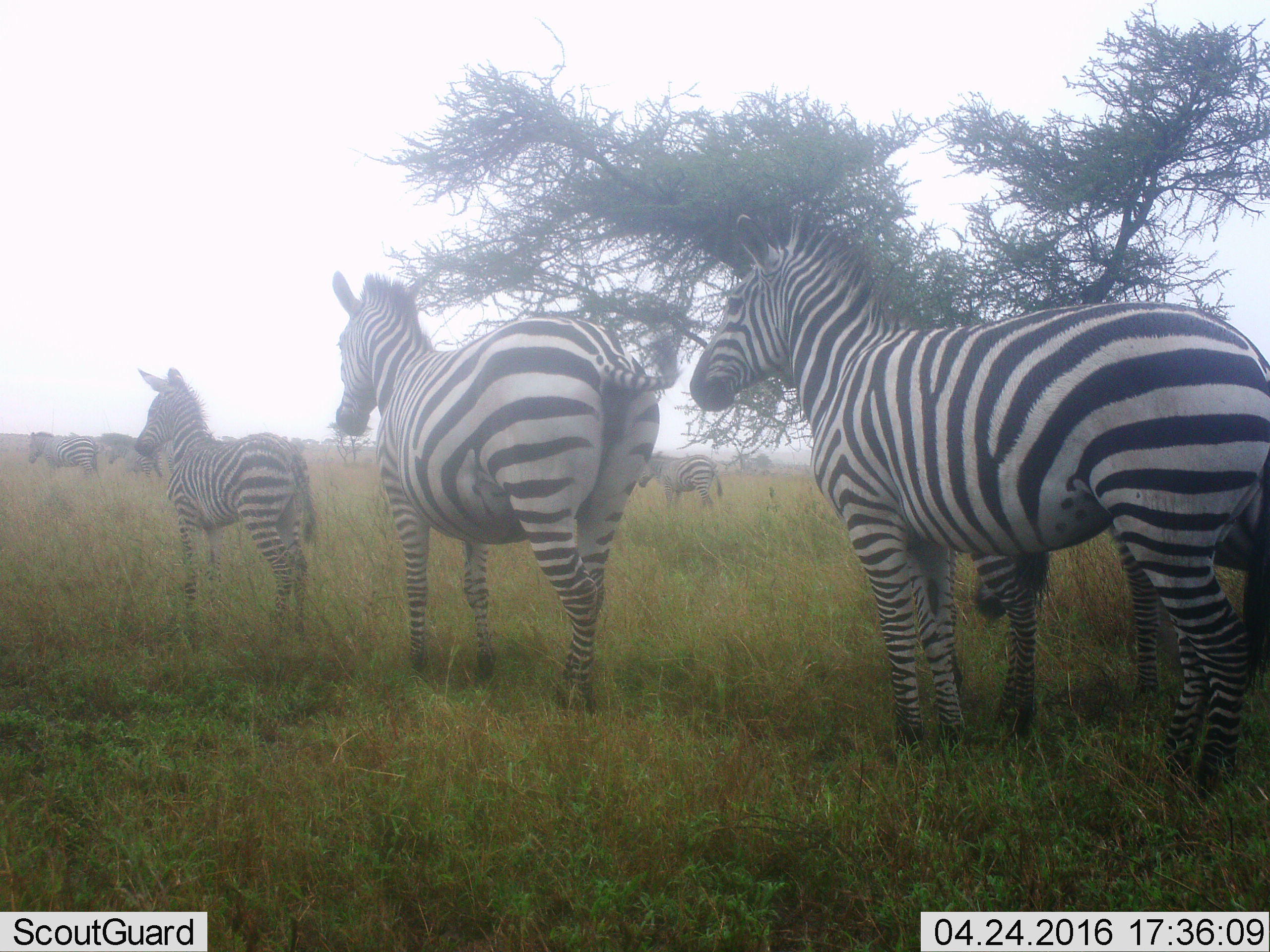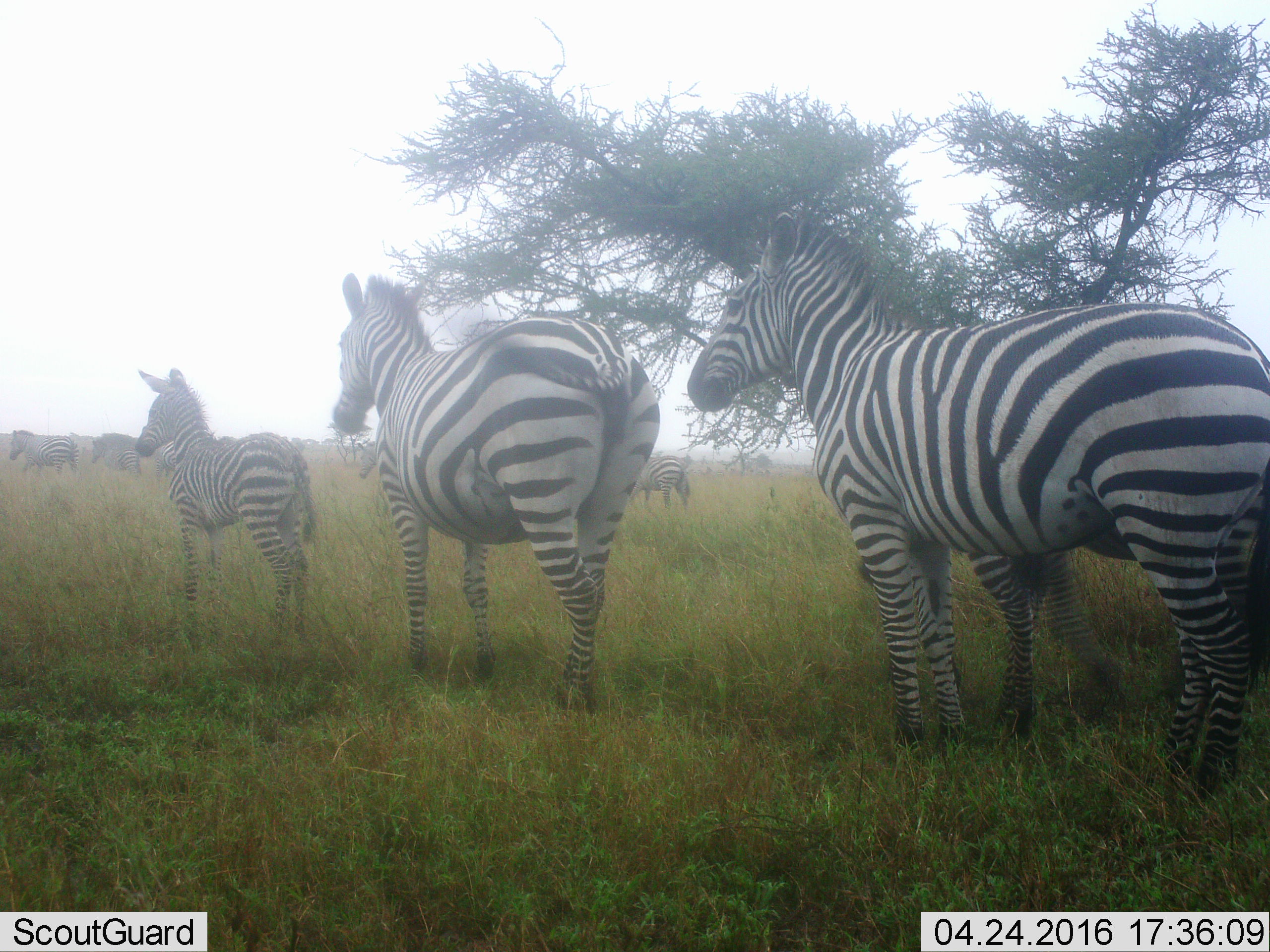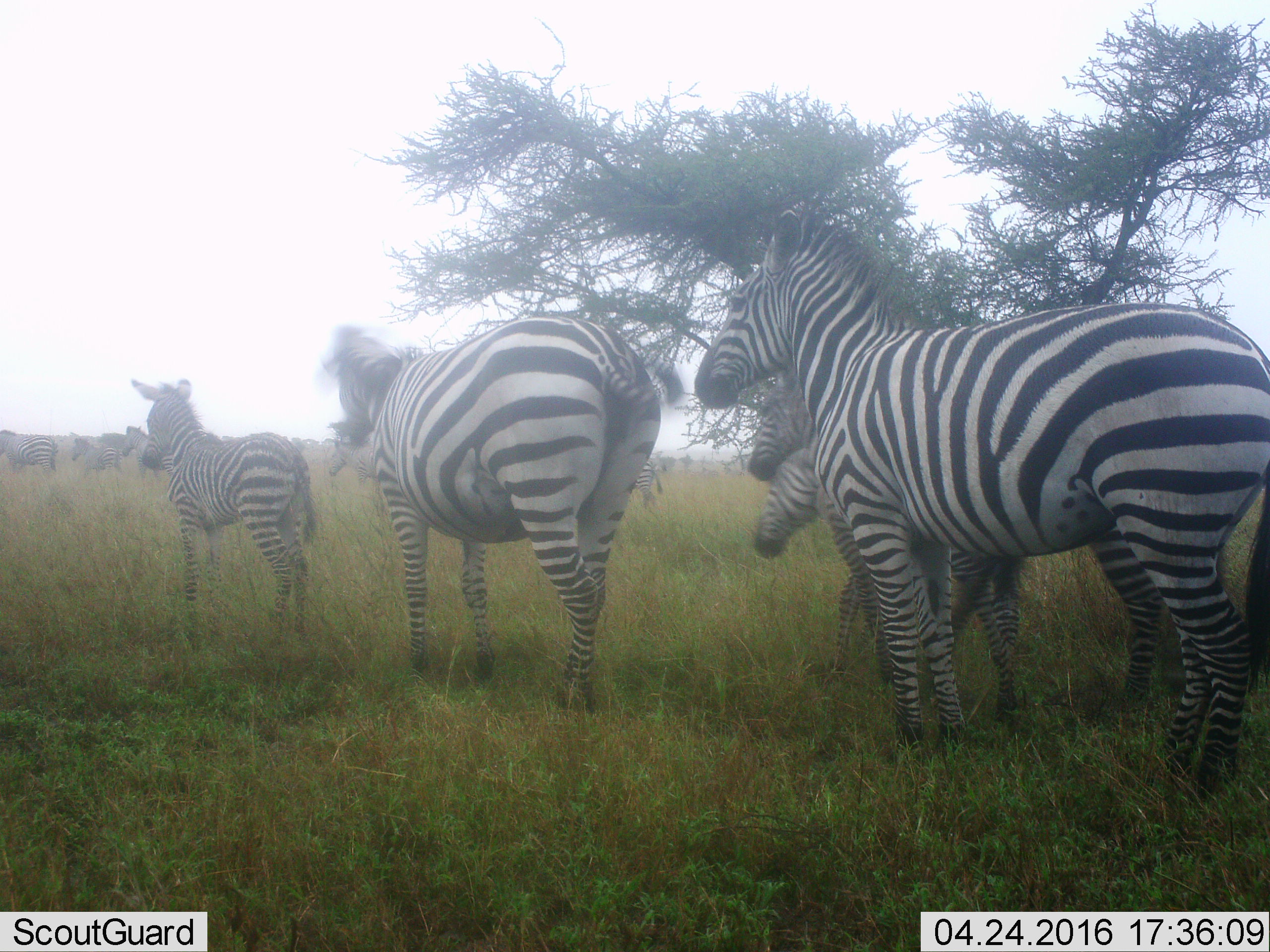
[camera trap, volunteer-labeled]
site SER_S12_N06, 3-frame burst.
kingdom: Animalia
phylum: Chordata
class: Mammalia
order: Perissodactyla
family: Equidae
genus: Equus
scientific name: Equus quagga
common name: plains zebra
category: zebraplains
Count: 8.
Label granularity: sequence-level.